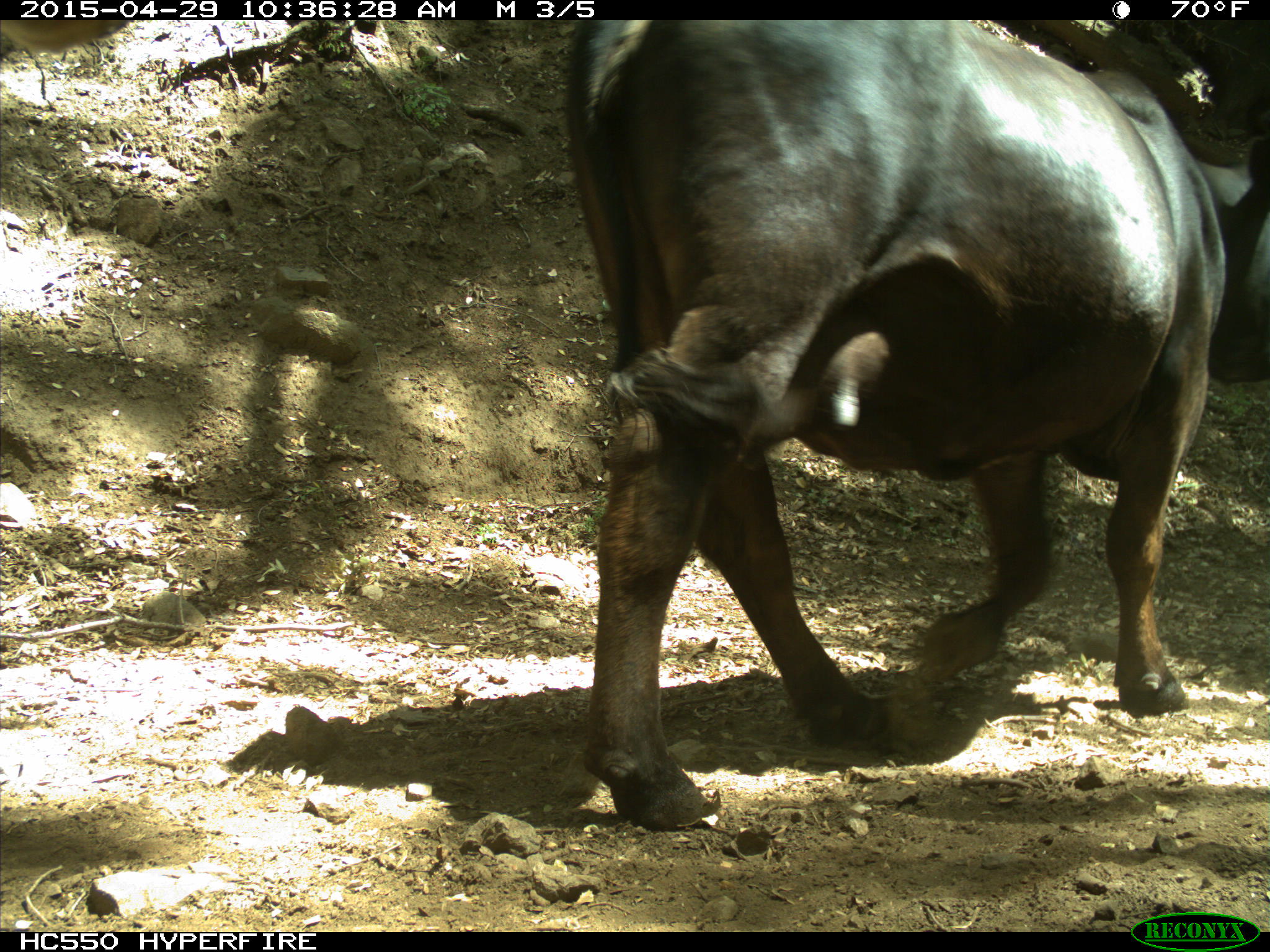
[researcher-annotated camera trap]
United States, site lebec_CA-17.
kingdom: Animalia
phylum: Chordata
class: Mammalia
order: Artiodactyla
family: Bovidae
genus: Bos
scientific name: Bos taurus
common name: domestic cow